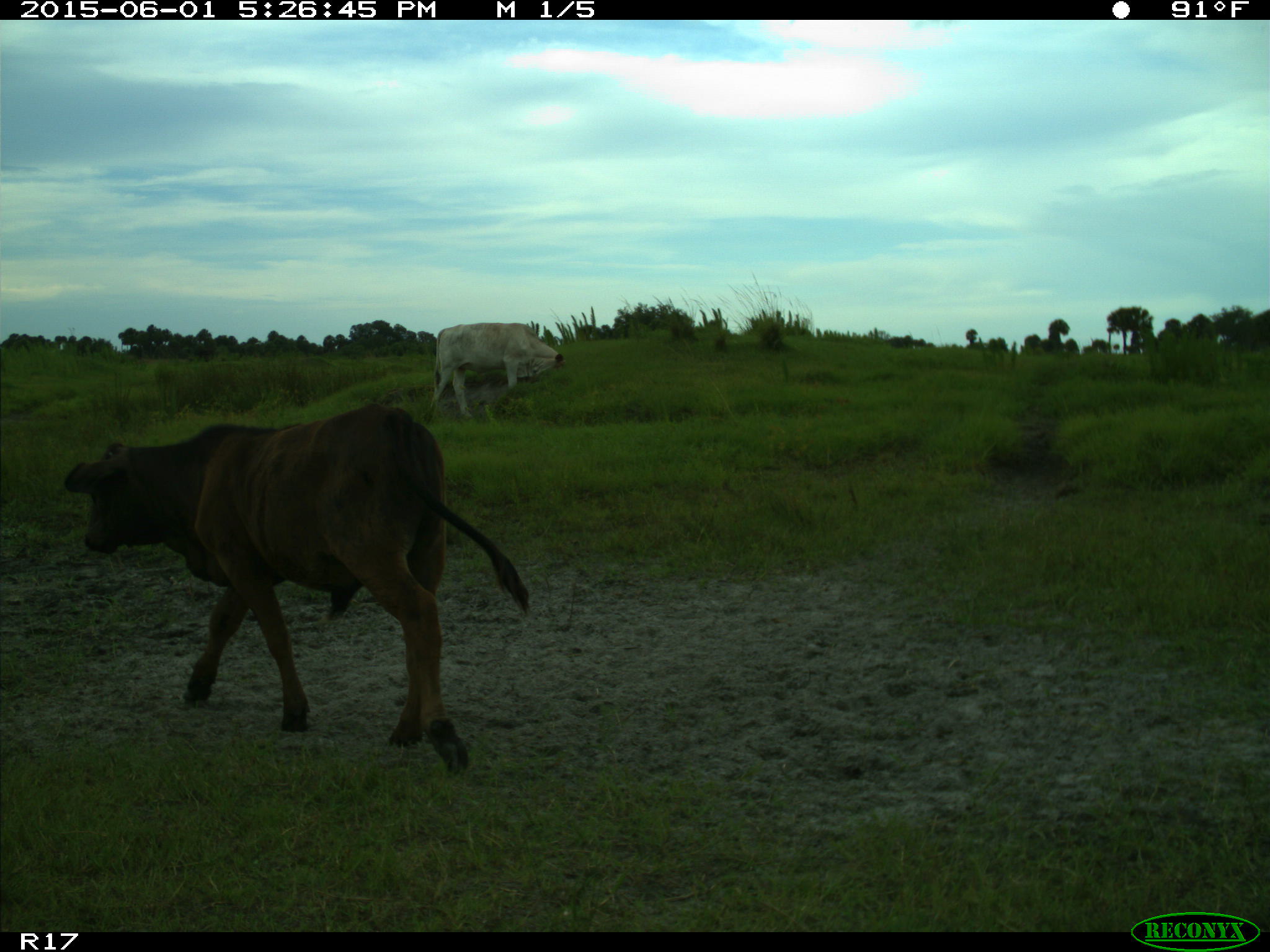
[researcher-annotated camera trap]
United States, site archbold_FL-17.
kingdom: Animalia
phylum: Chordata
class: Mammalia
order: Artiodactyla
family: Bovidae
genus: Bos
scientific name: Bos taurus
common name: domestic cow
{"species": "Bos taurus (domestic cow)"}